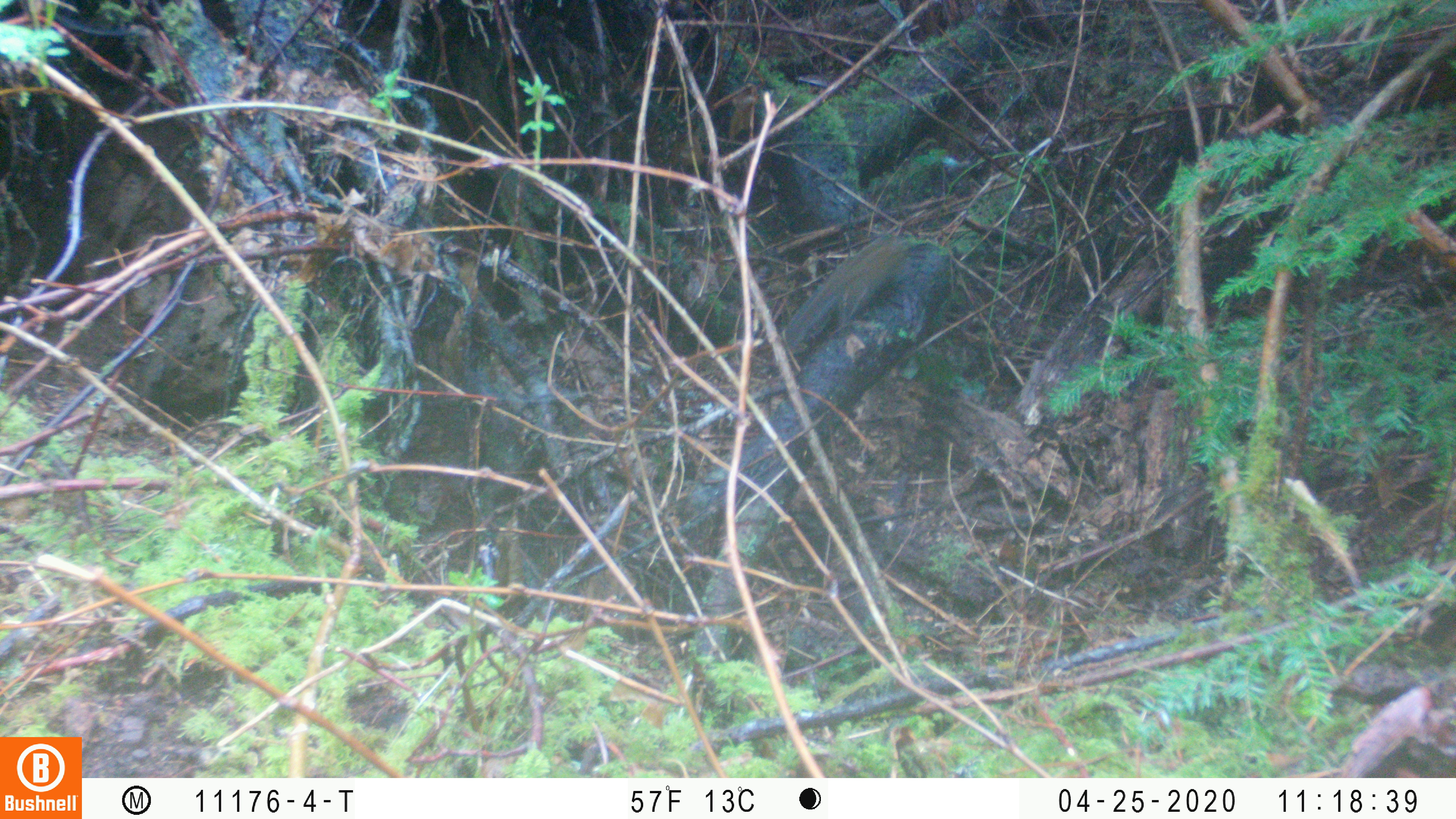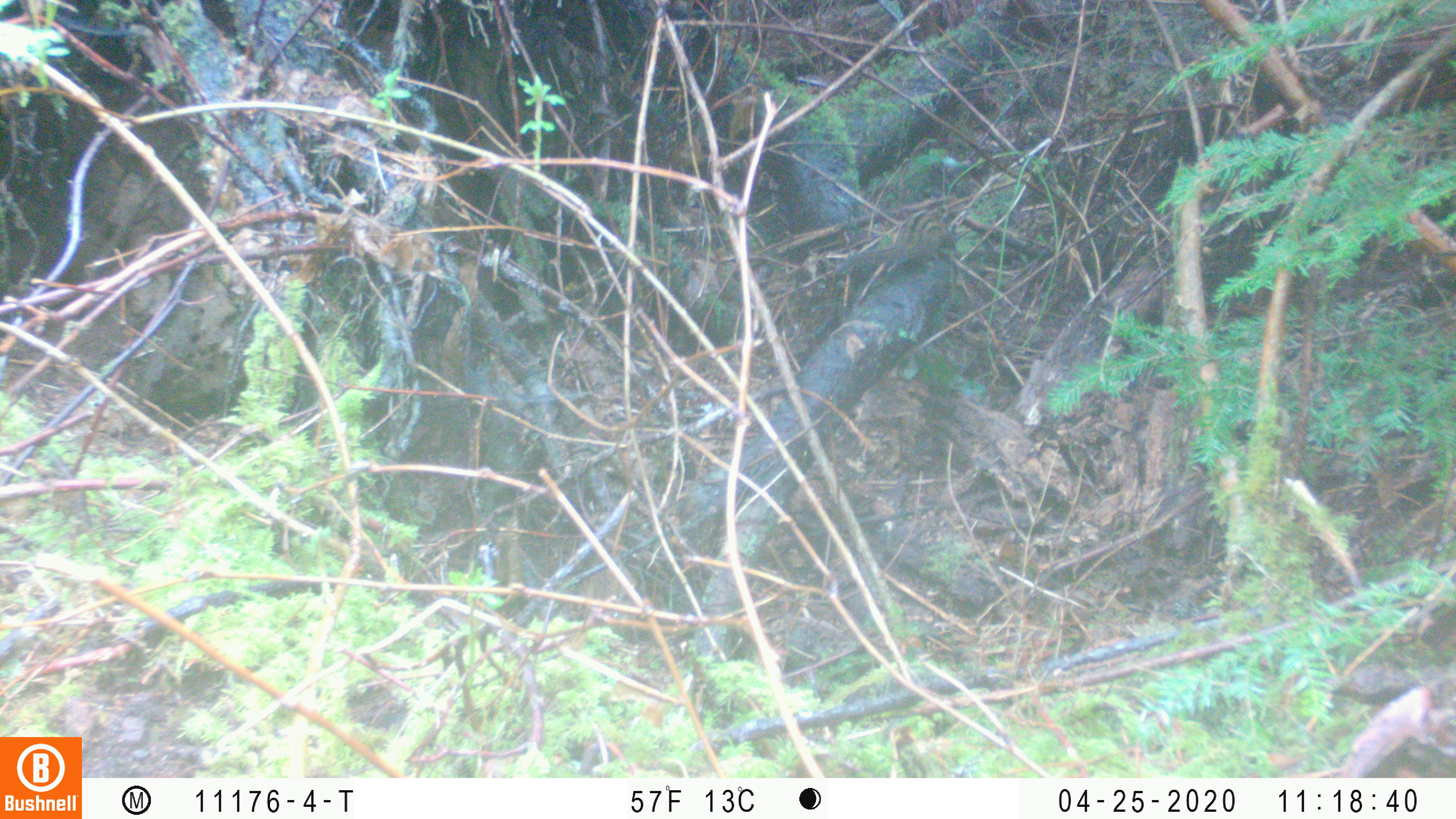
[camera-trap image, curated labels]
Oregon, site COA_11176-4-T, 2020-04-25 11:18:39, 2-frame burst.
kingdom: Animalia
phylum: Chordata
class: Mammalia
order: Rodentia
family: Sciuridae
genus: Neotamias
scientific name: Neotamias townsendii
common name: townsend's chipmunk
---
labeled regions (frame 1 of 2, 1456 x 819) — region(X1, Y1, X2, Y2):
townsend's chipmunk: region(775, 226, 916, 351)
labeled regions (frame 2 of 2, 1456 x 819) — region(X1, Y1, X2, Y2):
townsend's chipmunk: region(832, 203, 958, 275)